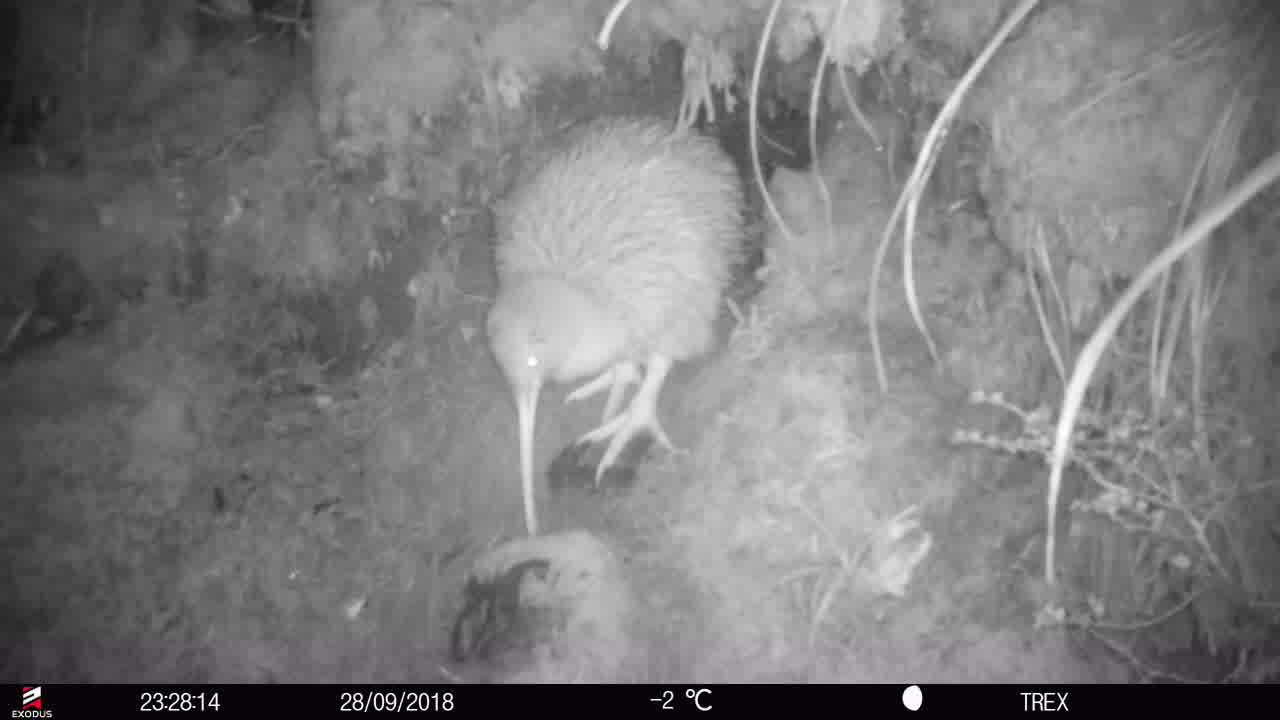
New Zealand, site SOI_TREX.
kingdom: Animalia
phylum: Chordata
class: Aves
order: Apterygiformes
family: Apterygidae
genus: Apteryx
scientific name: Apteryx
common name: kiwi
Kiwi (Apteryx).